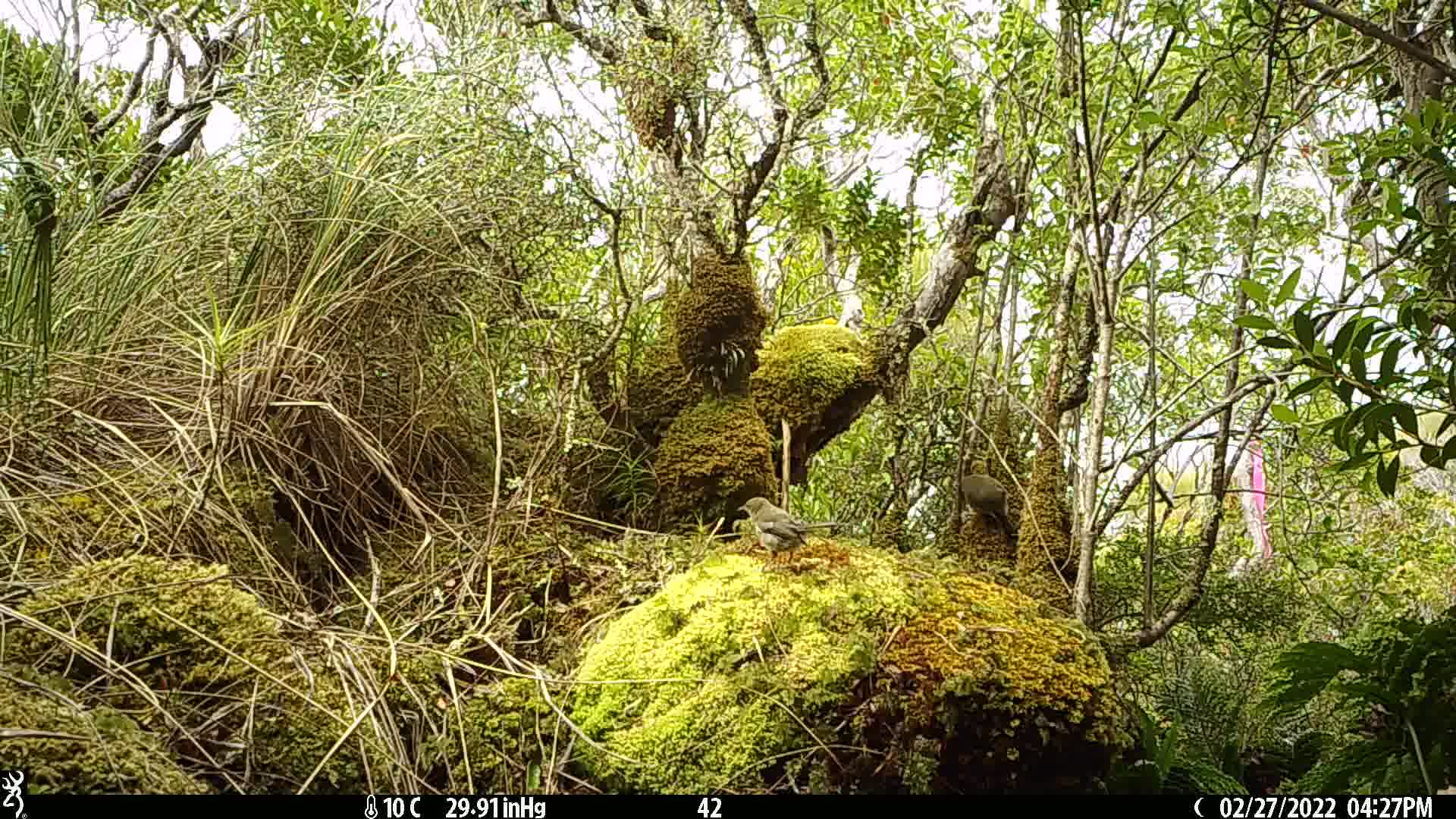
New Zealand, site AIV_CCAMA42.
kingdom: Animalia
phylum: Chordata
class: Aves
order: Passeriformes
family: Meliphagidae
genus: Anthornis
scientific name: Anthornis melanura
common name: new zealand bellbird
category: bellbird